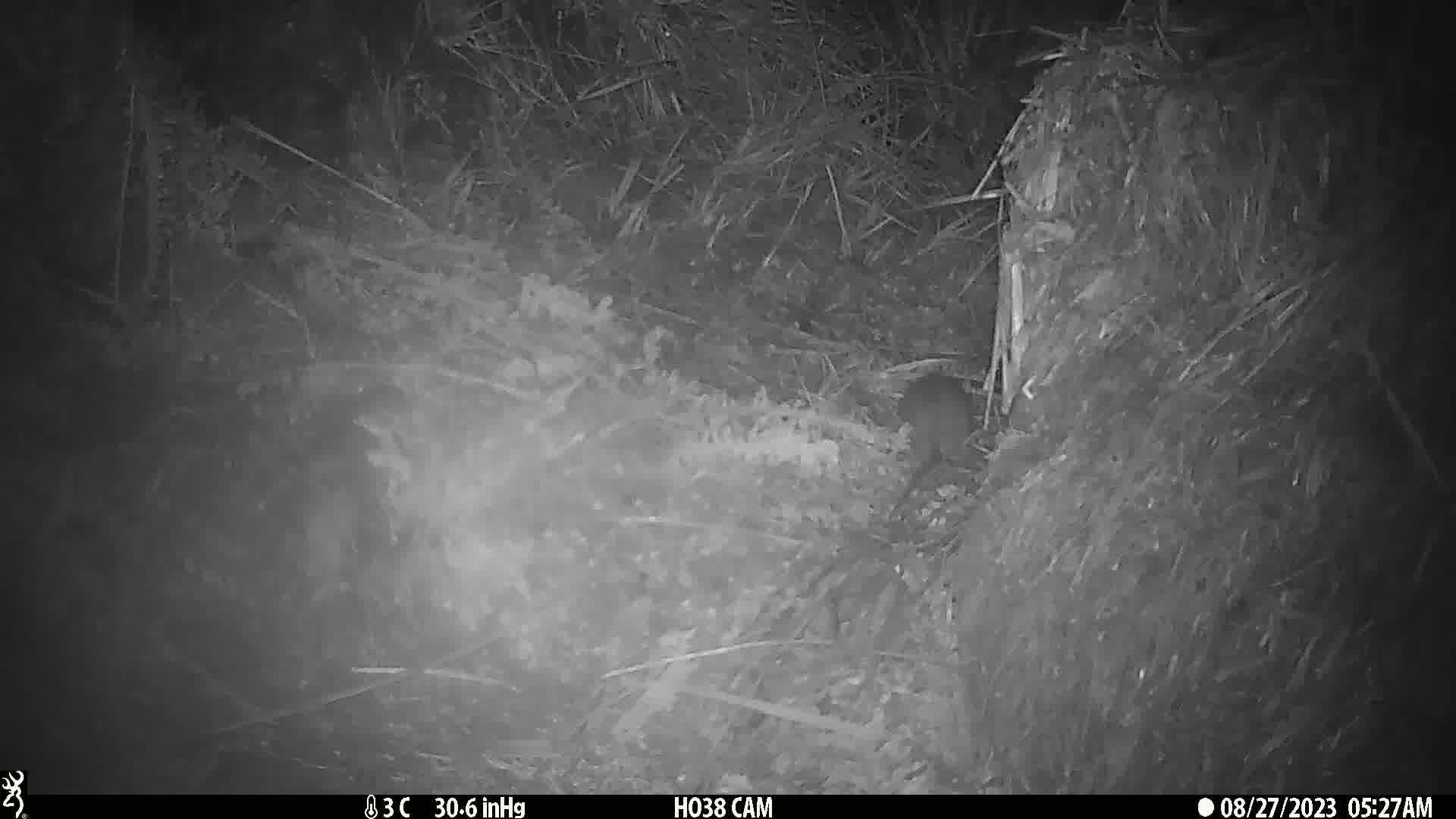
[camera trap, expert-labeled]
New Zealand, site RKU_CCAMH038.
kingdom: Animalia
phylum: Chordata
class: Mammalia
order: Rodentia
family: Muridae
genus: Rattus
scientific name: Rattus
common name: rat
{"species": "rat (Rattus)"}